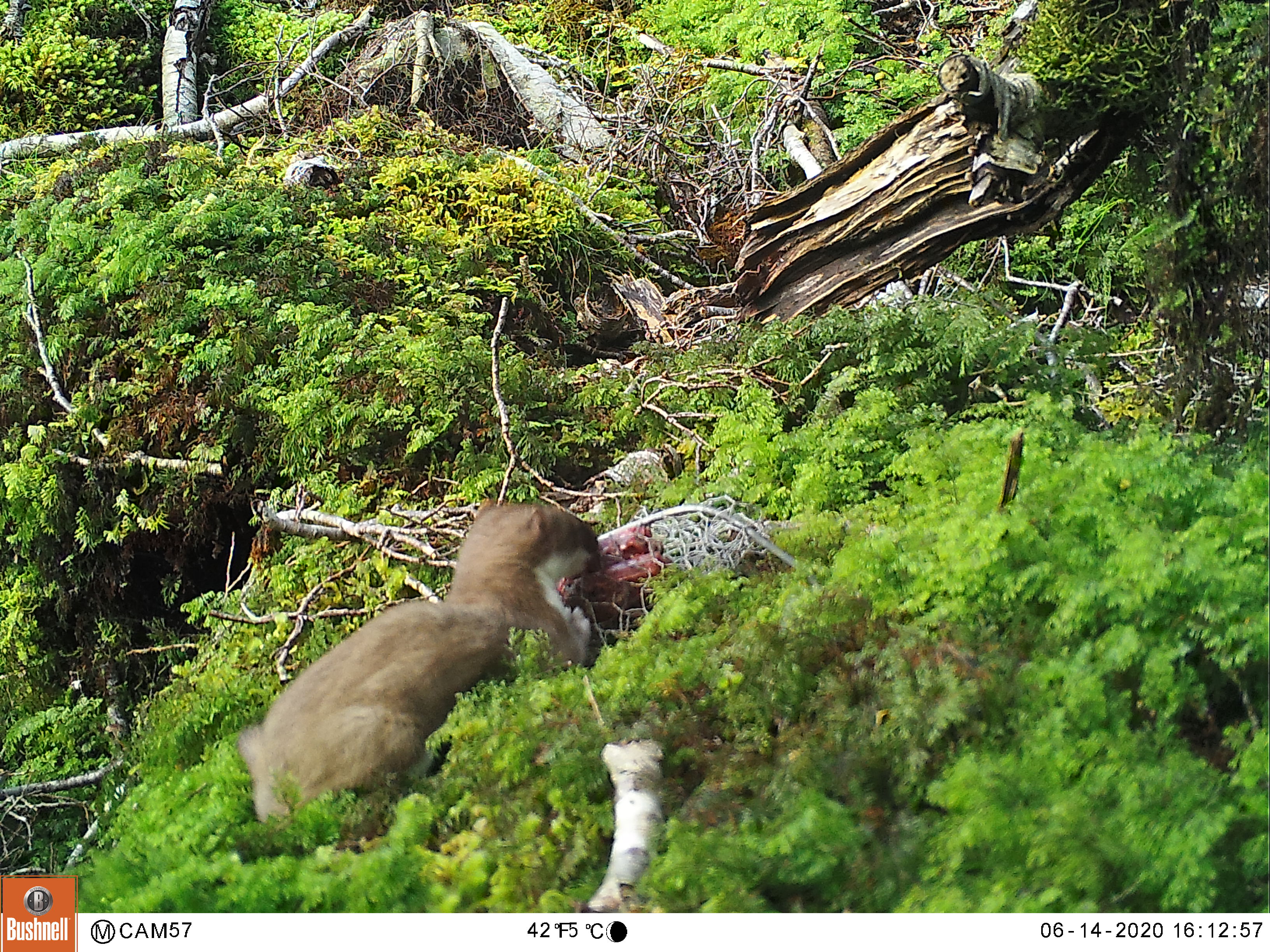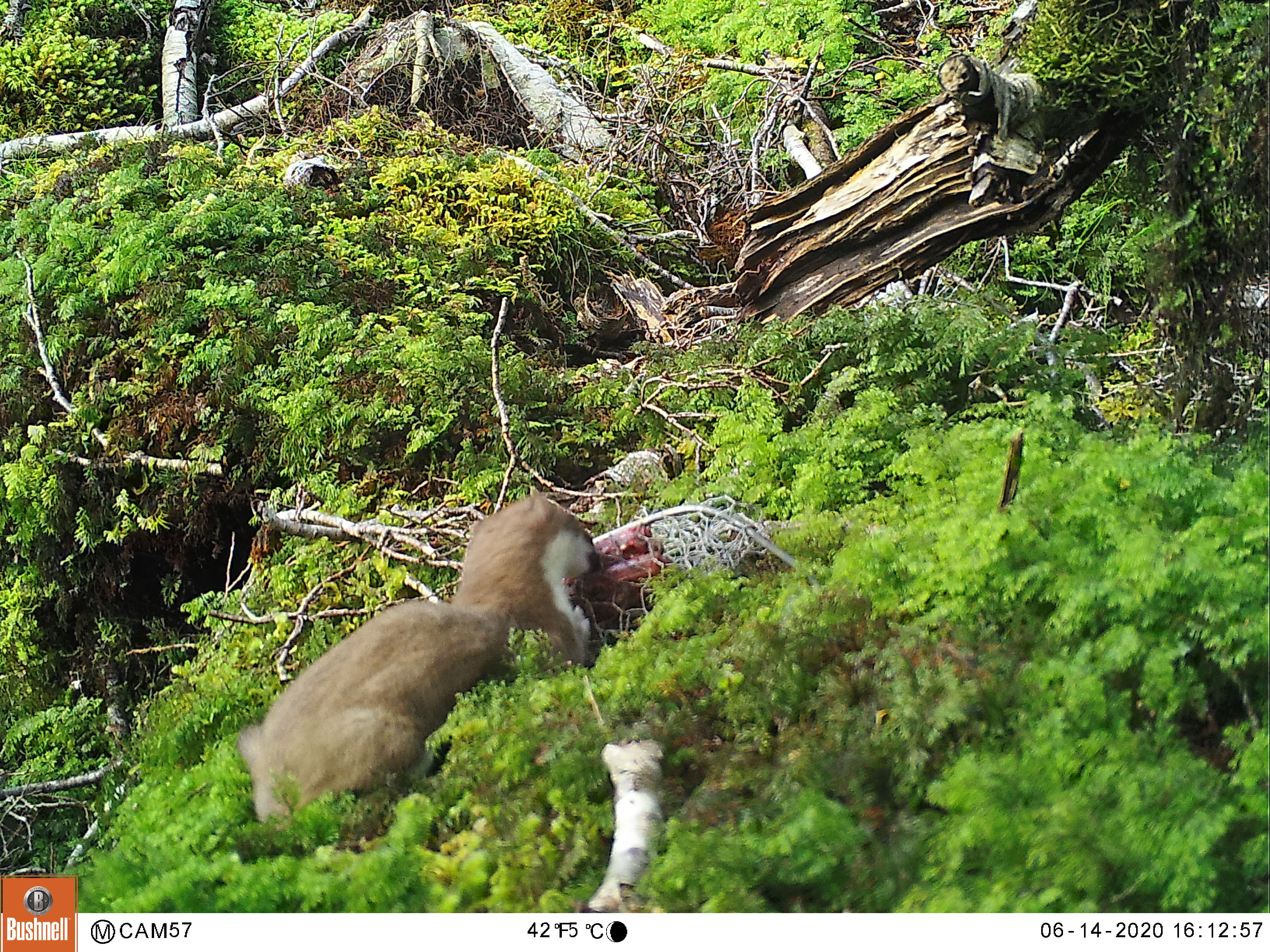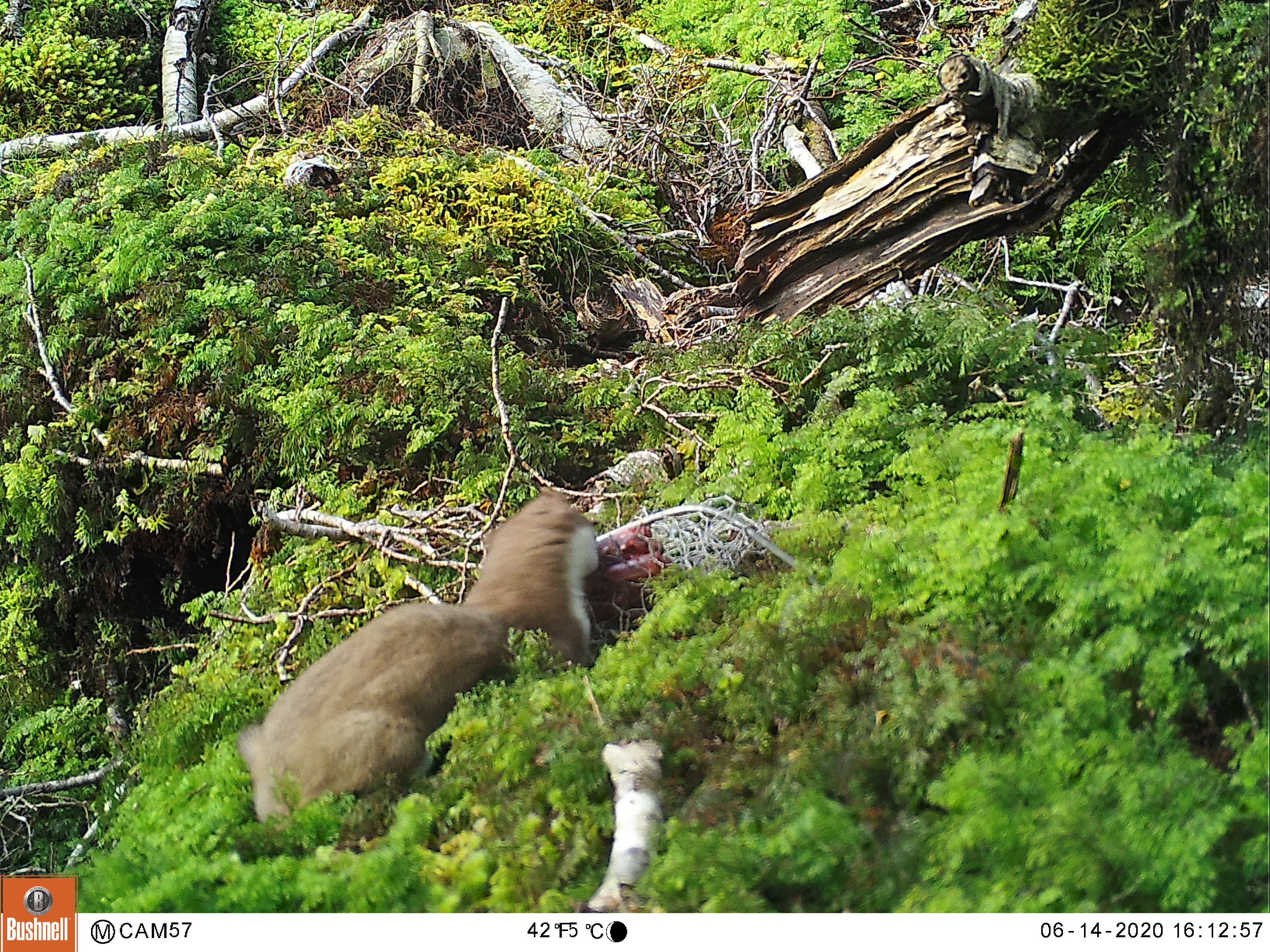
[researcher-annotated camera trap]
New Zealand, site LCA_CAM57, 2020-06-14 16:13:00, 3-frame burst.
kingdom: Animalia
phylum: Chordata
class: Mammalia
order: Carnivora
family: Mustelidae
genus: Mustela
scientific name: Mustela erminea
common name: stoat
Stoat (Mustela erminea).